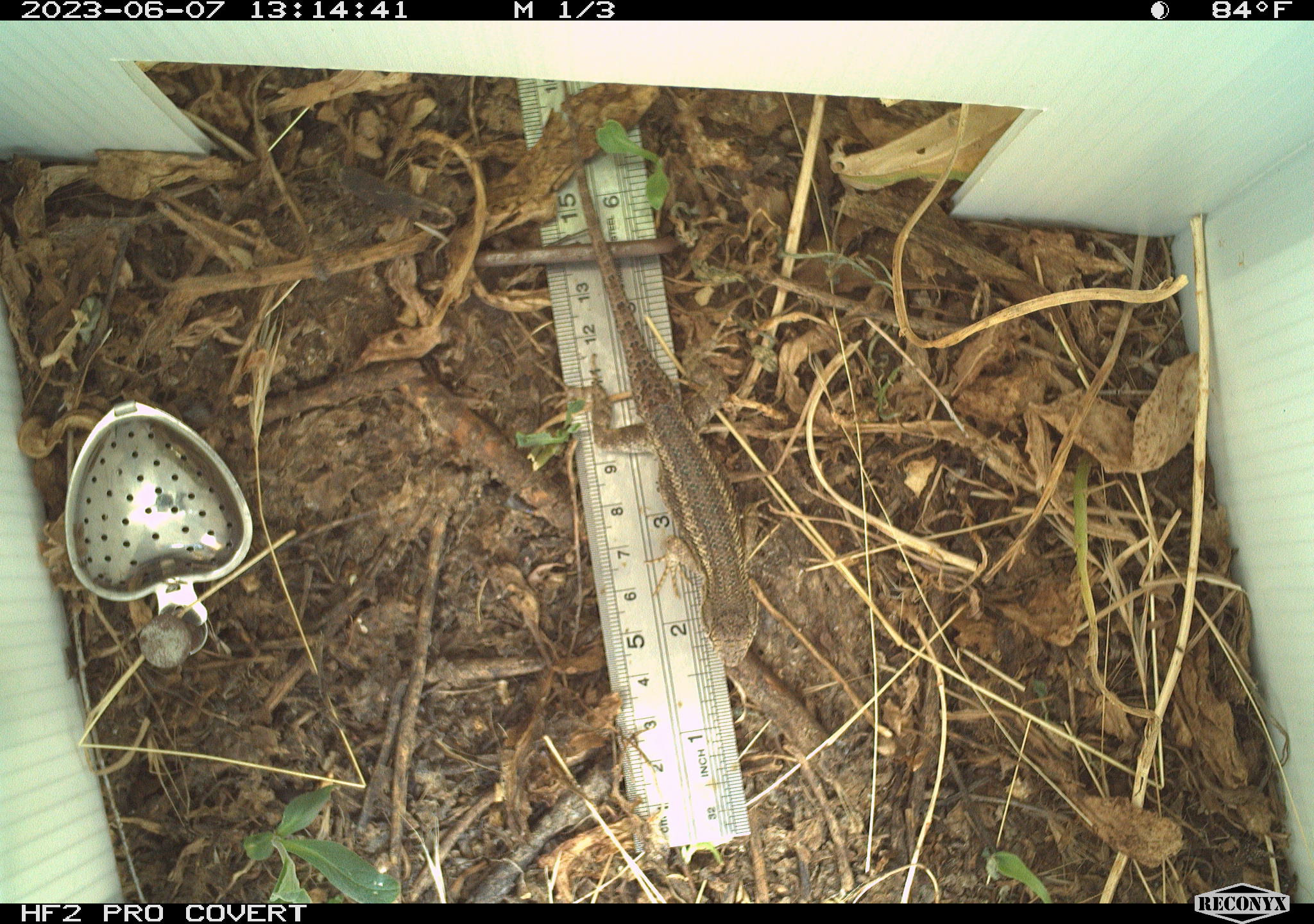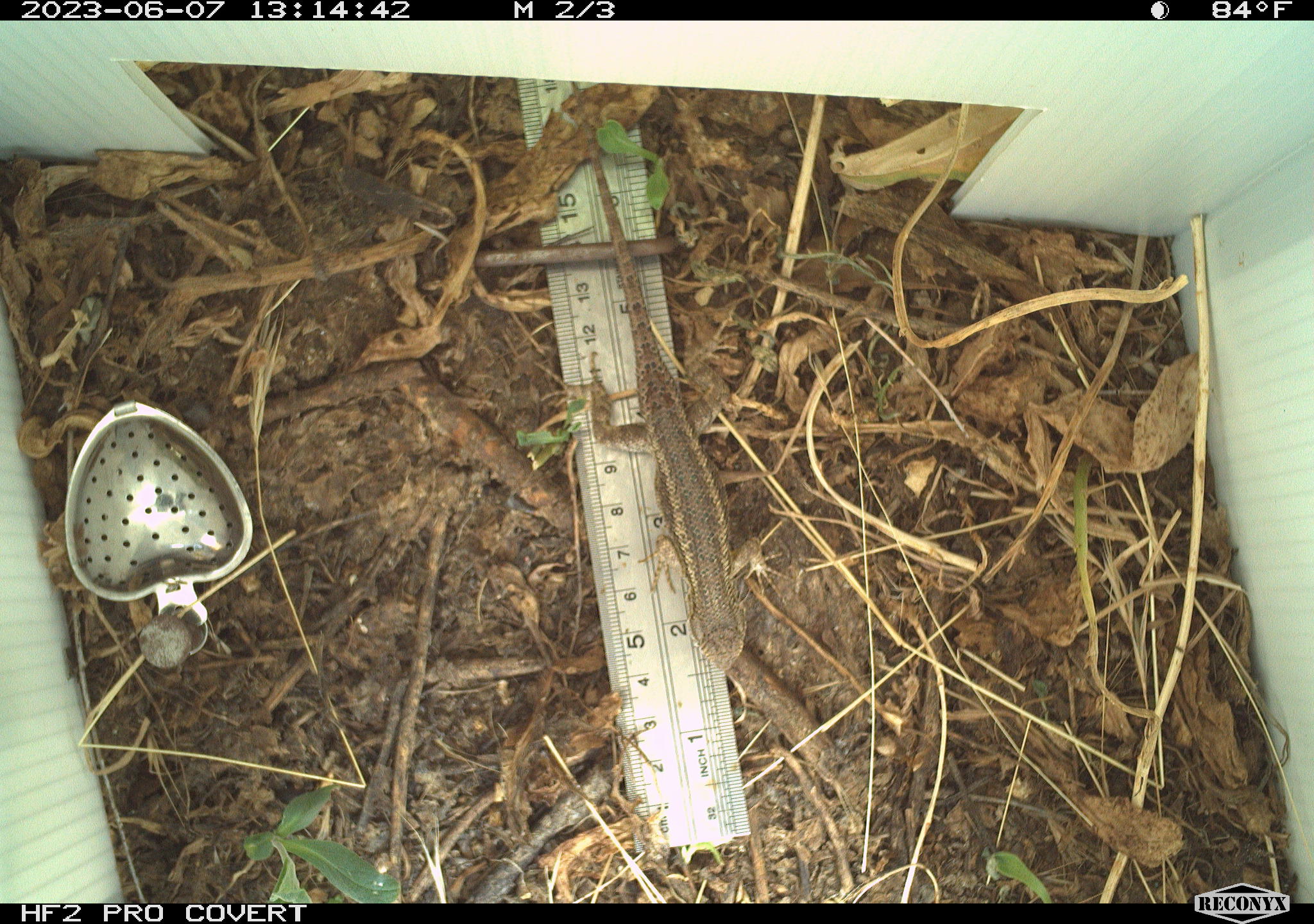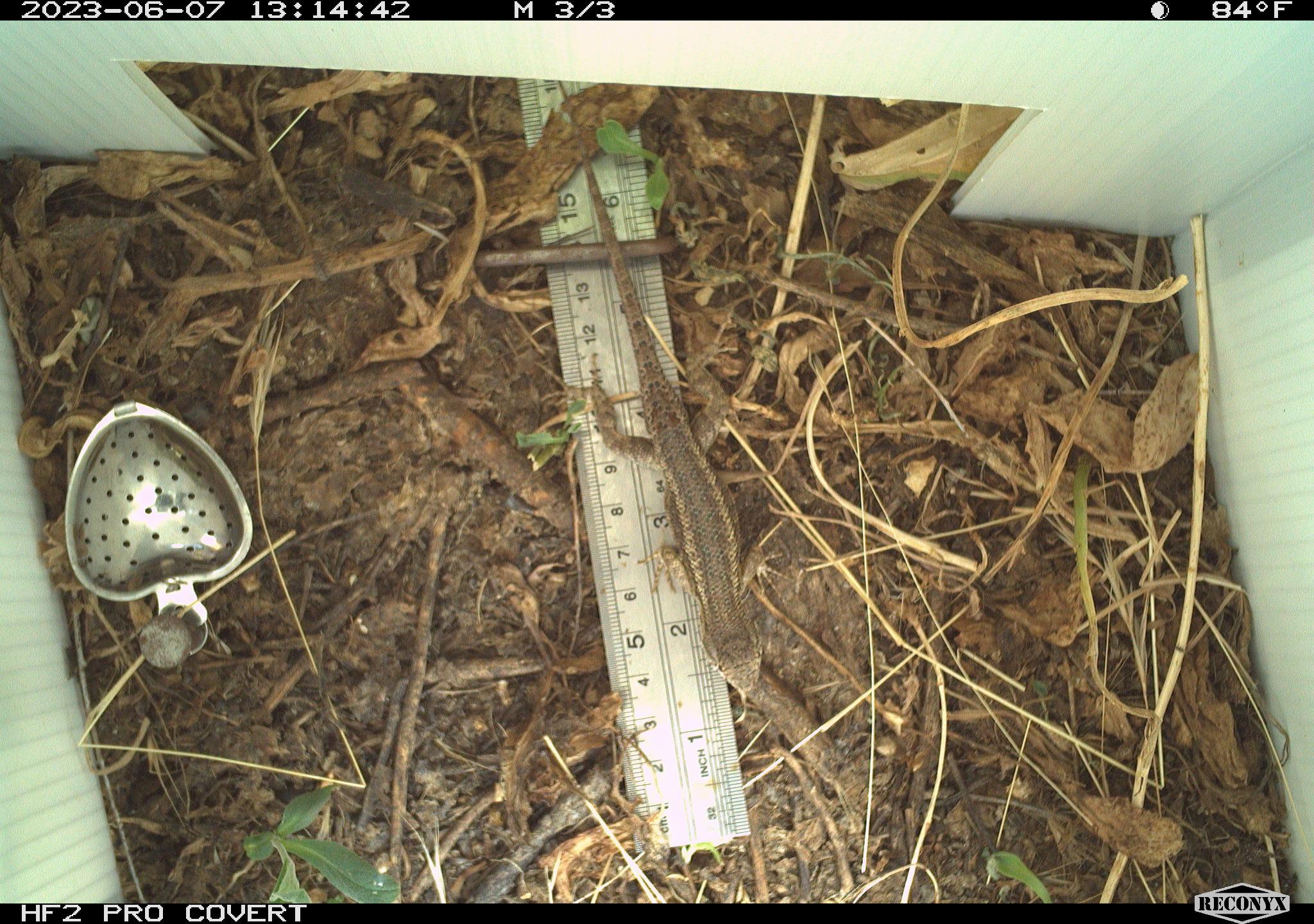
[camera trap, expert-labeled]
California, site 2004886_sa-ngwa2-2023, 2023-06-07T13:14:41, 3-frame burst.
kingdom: Animalia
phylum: Chordata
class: Reptilia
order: Squamata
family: Phrynosomatidae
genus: Sceloporus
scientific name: Sceloporus occidentalis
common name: western fence lizard